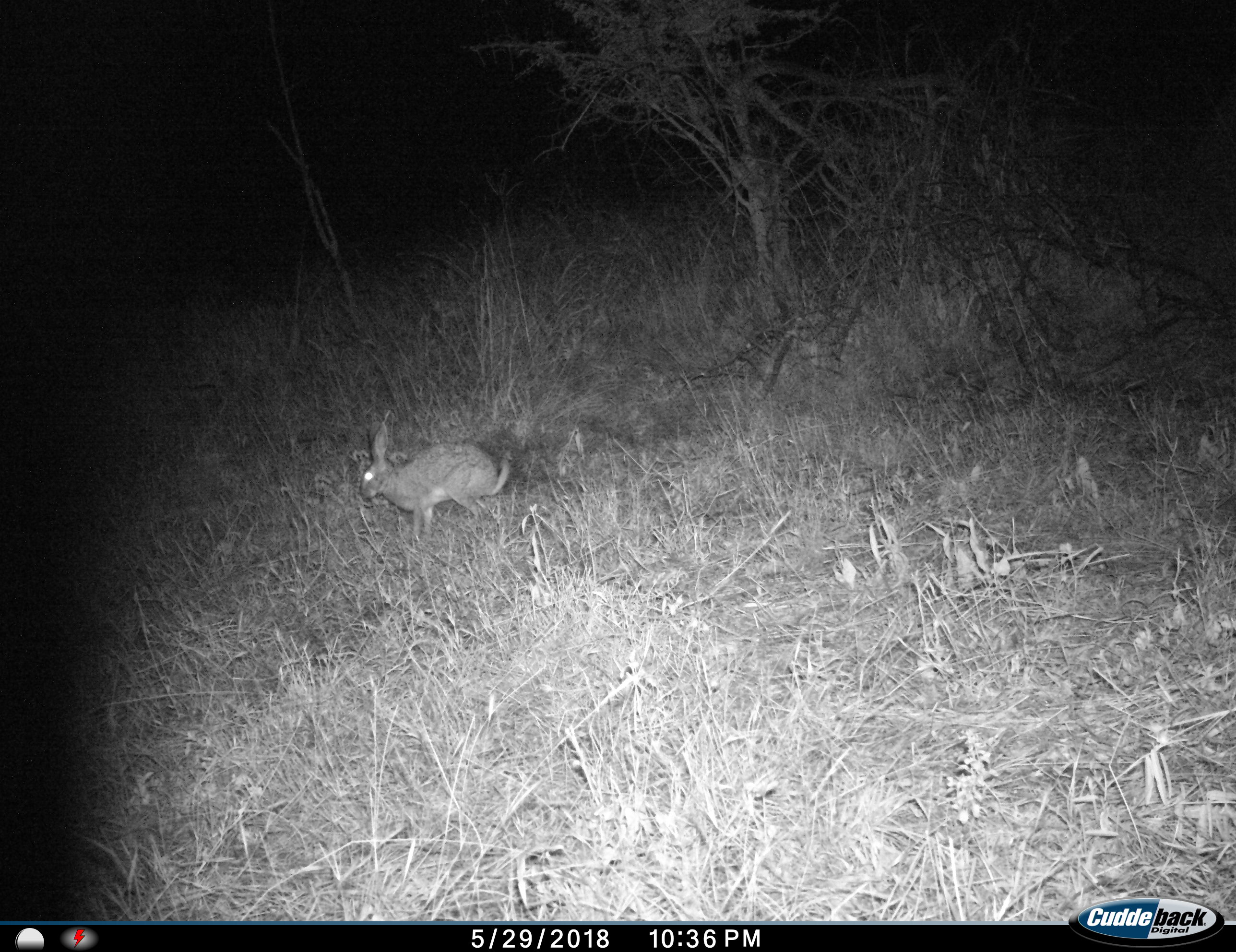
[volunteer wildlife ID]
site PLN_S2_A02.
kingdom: Animalia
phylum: Chordata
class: Mammalia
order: Lagomorpha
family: Leporidae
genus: Lepus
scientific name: Lepus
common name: hare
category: hareunknown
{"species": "hareunknown (hare) (Lepus)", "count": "1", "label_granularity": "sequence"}